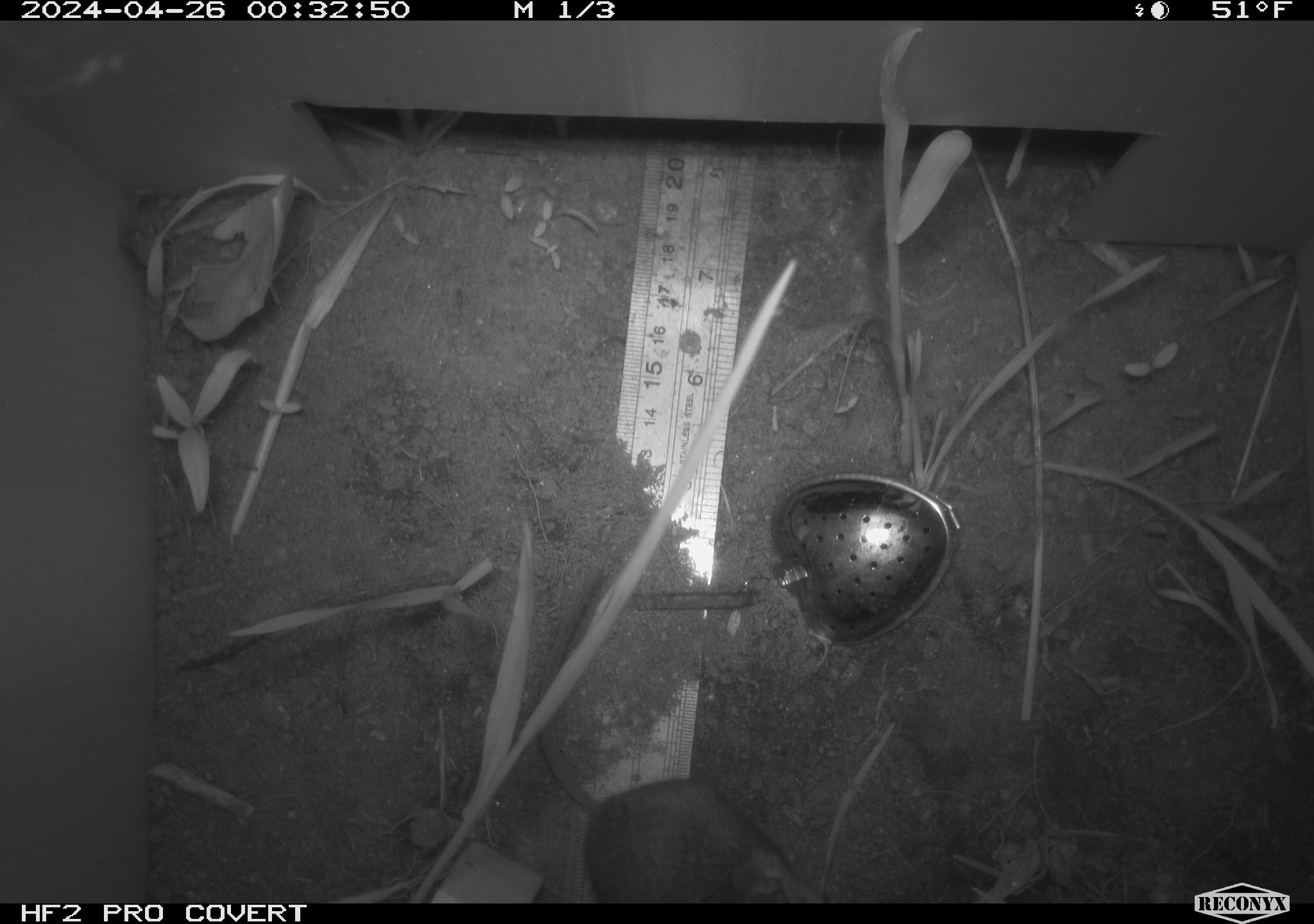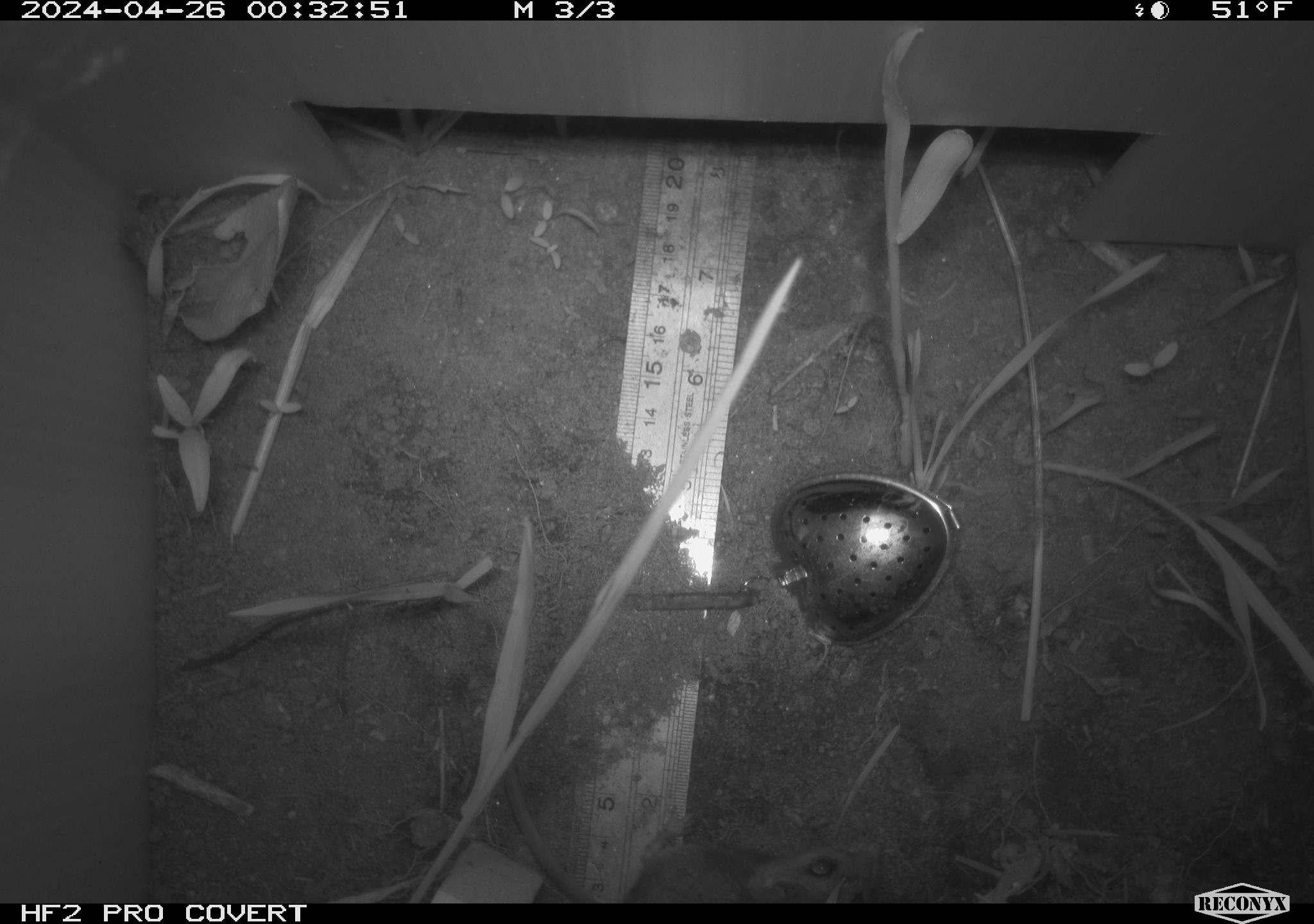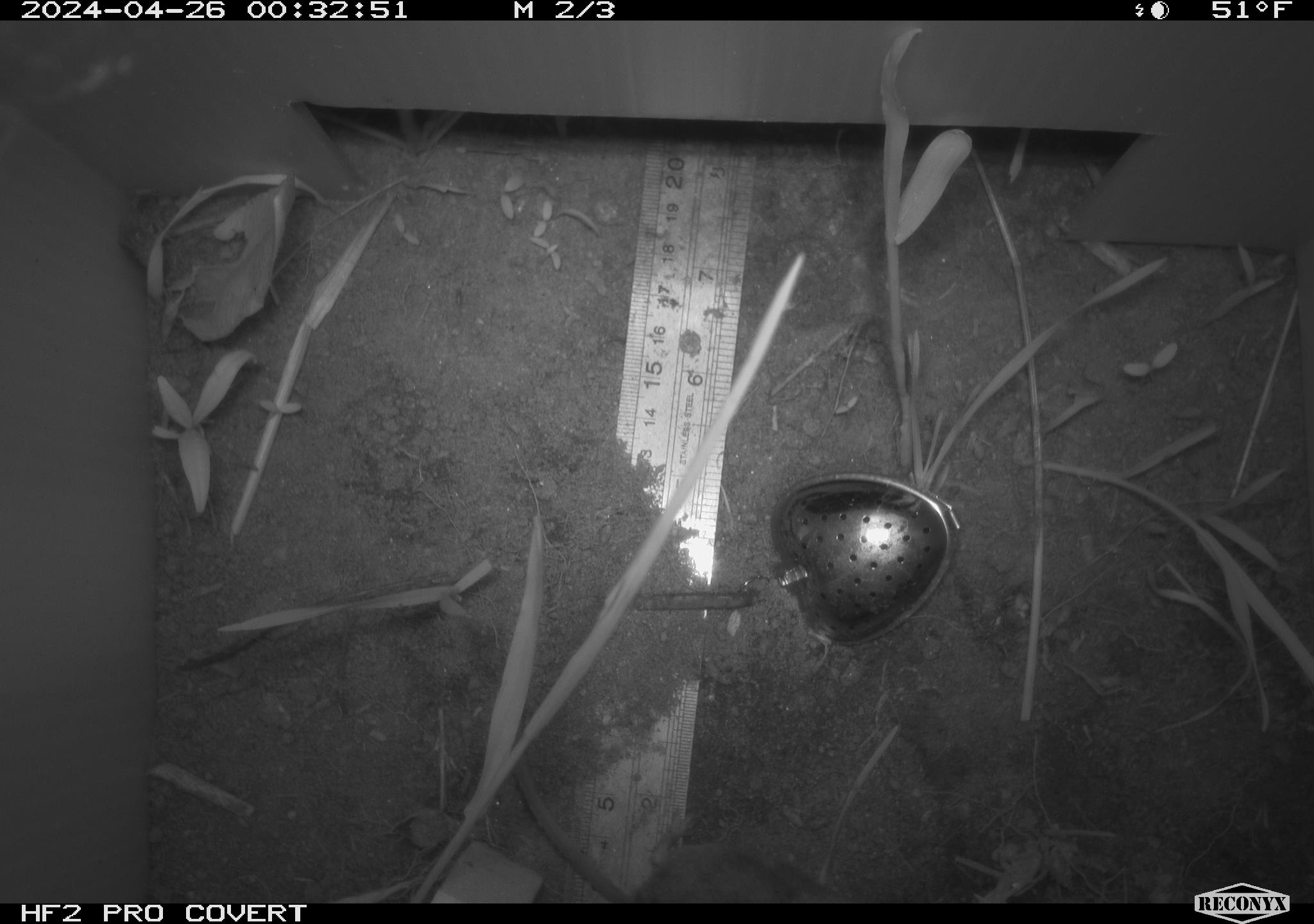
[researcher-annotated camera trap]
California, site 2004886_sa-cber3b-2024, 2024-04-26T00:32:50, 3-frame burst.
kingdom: Animalia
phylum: Chordata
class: Mammalia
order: Rodentia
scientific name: Rodentia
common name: mouse species